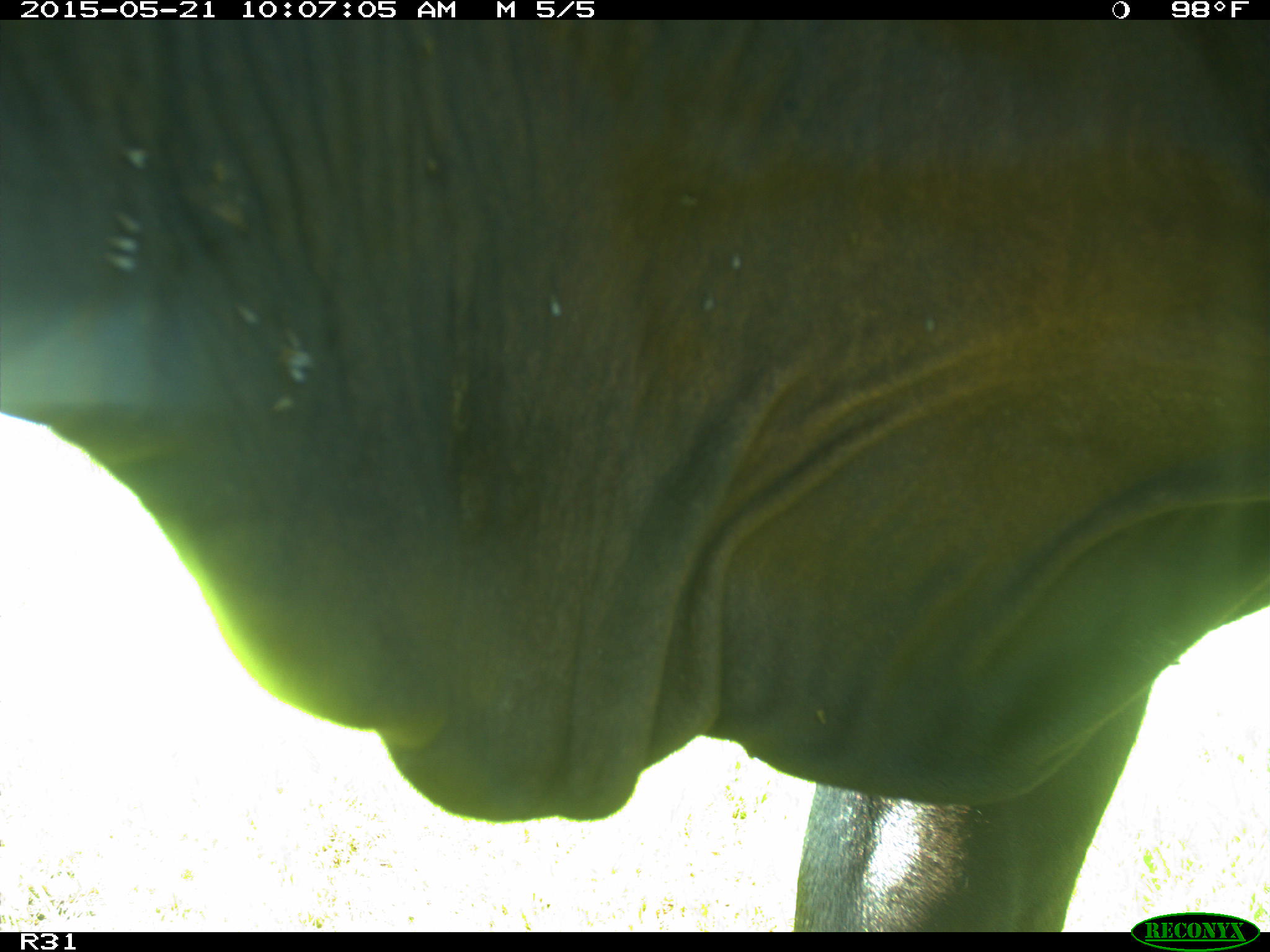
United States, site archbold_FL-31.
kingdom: Animalia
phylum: Chordata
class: Mammalia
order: Artiodactyla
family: Bovidae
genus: Bos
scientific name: Bos taurus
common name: domestic cow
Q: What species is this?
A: Bos taurus (domestic cow).